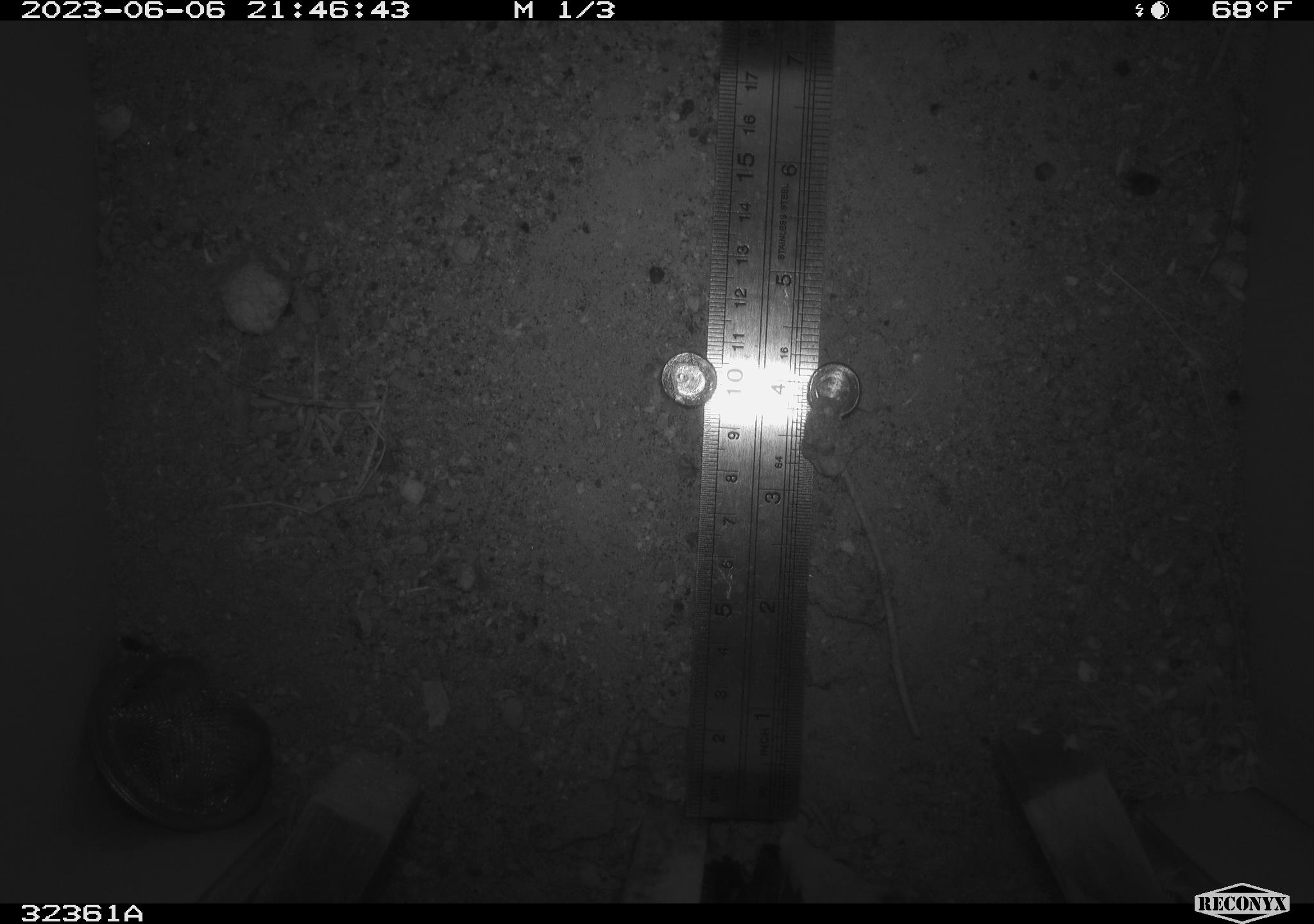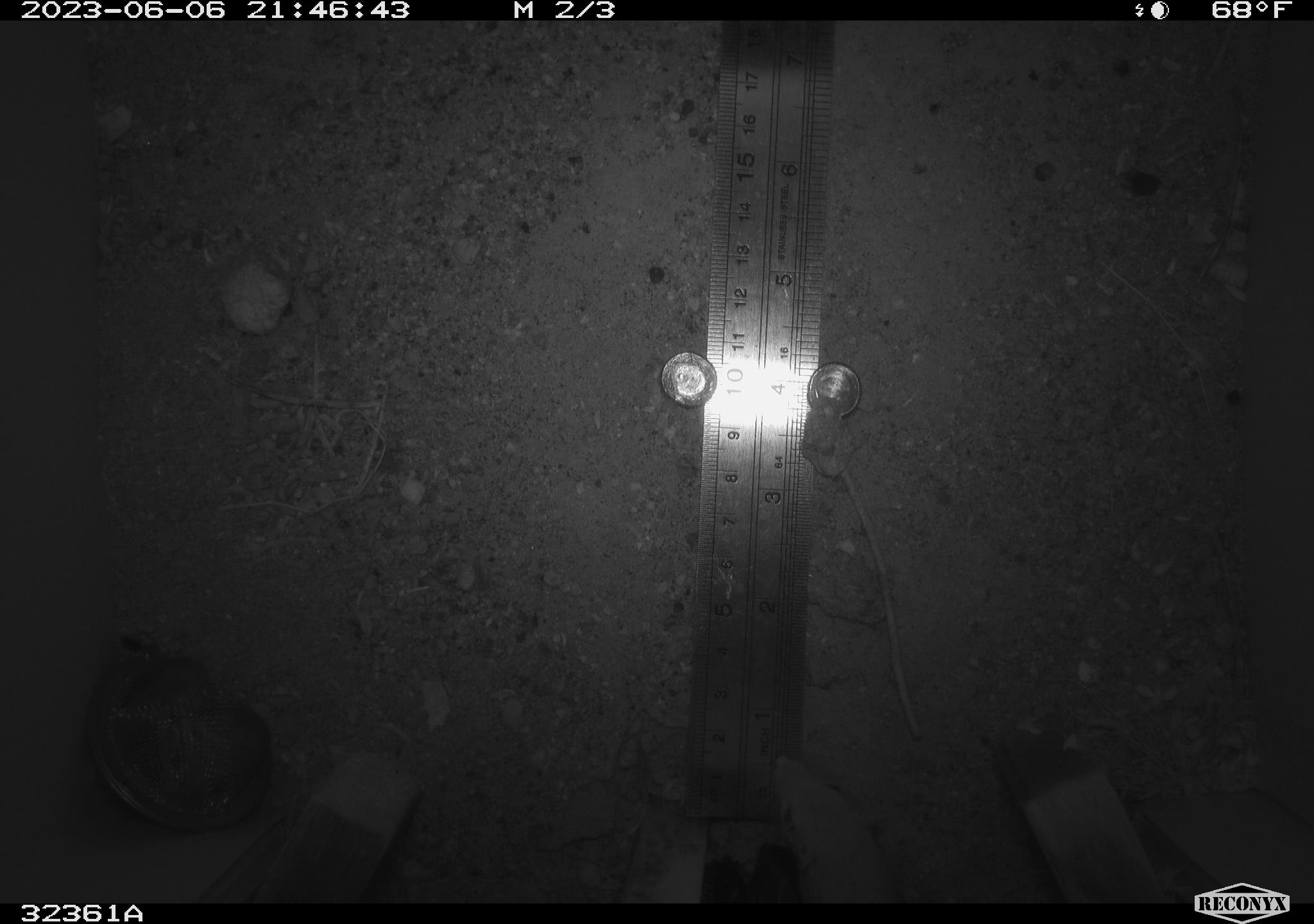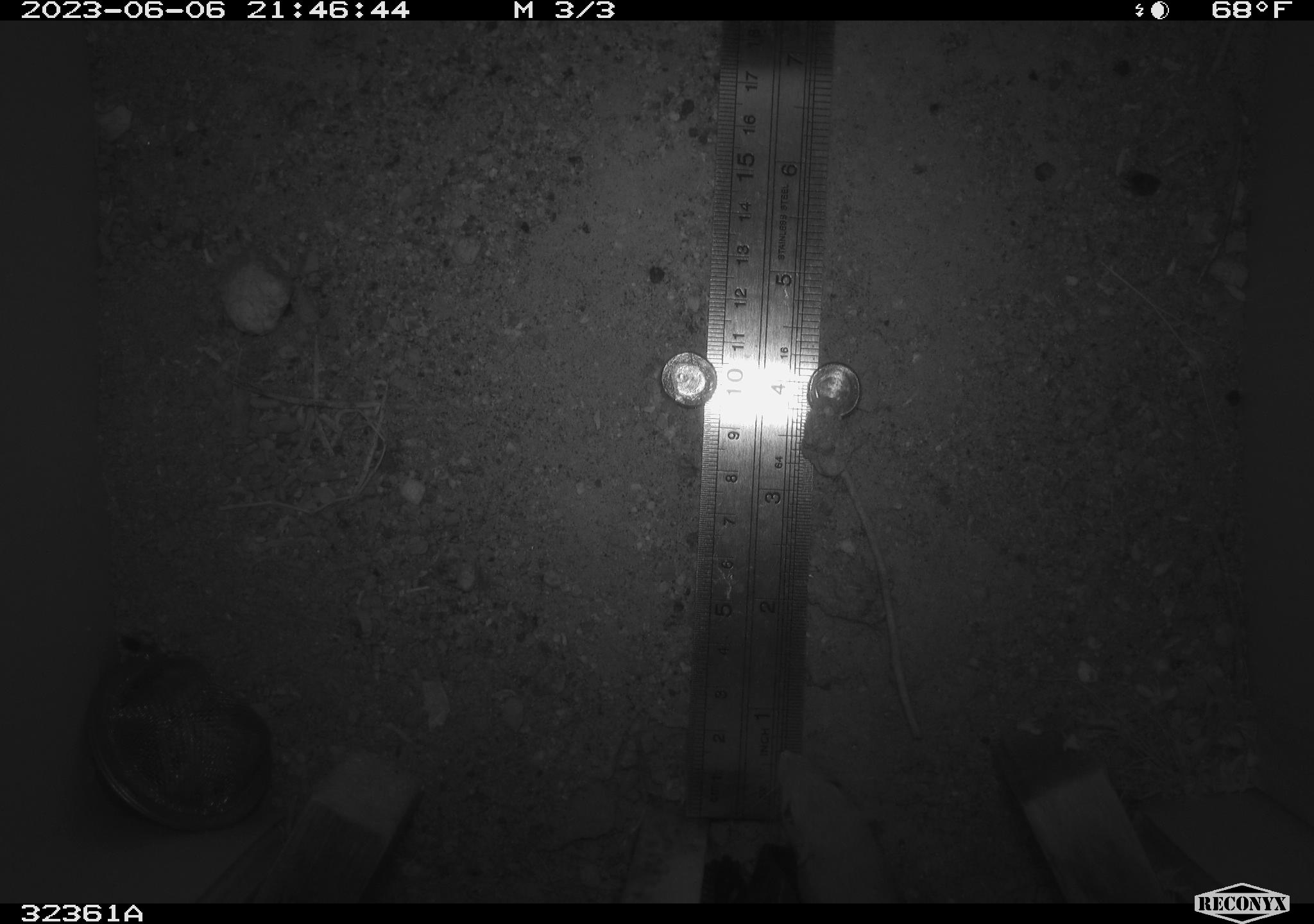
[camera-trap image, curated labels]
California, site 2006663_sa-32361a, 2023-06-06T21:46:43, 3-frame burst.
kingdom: Animalia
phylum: Chordata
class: Mammalia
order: Rodentia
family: Heteromyidae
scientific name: Heteromyidae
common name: kangaroo rats and pocket mice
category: heteromyidae family